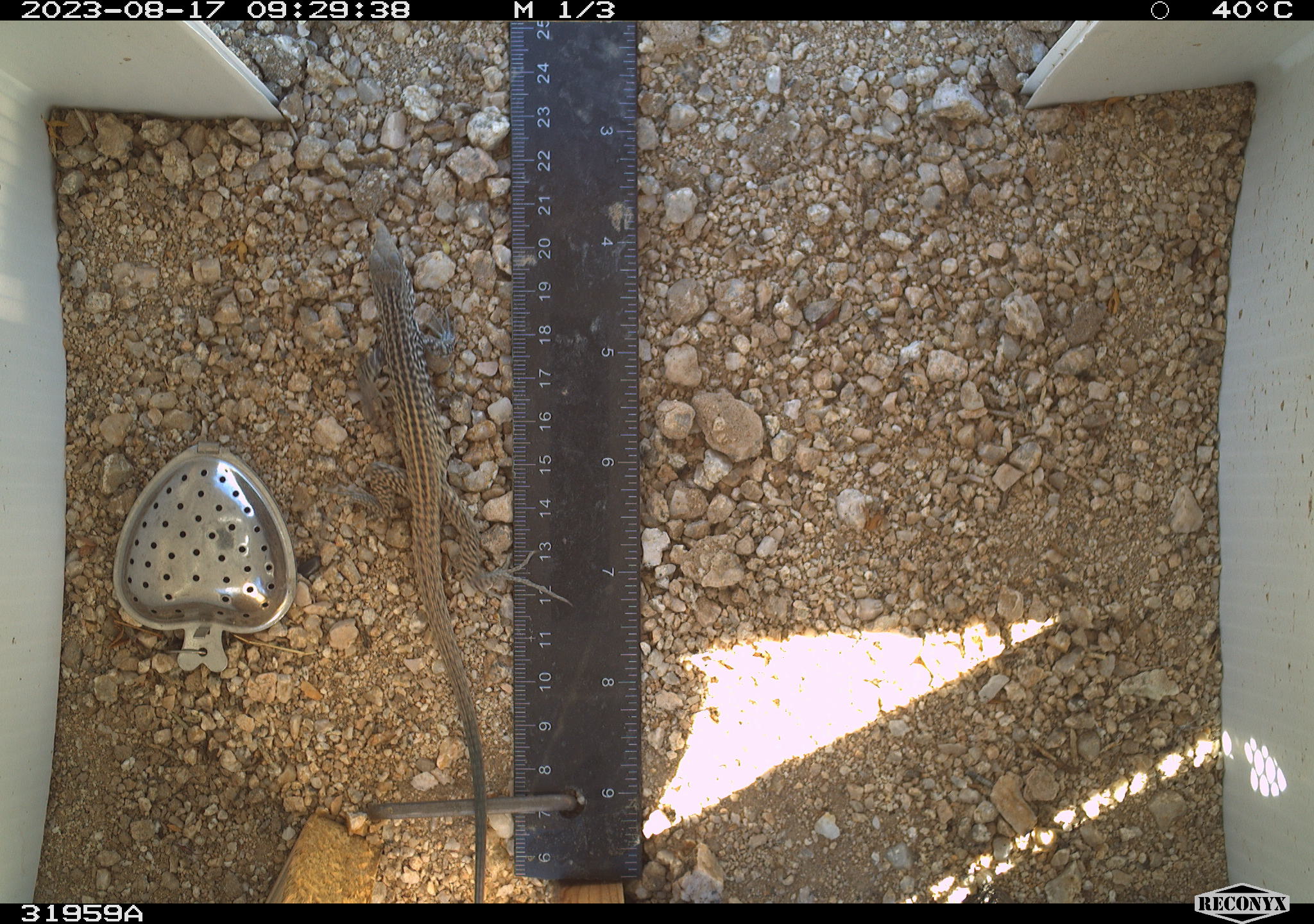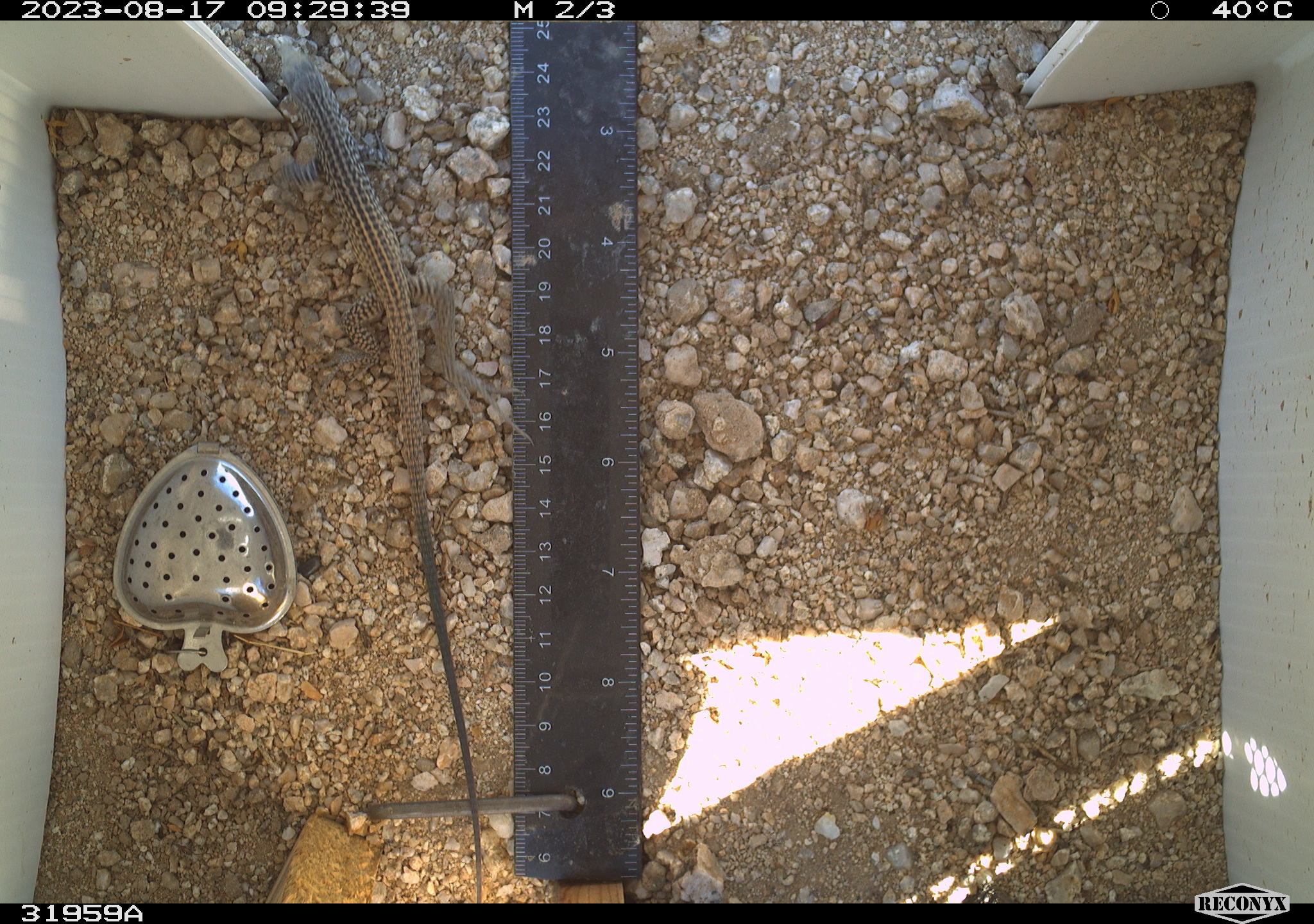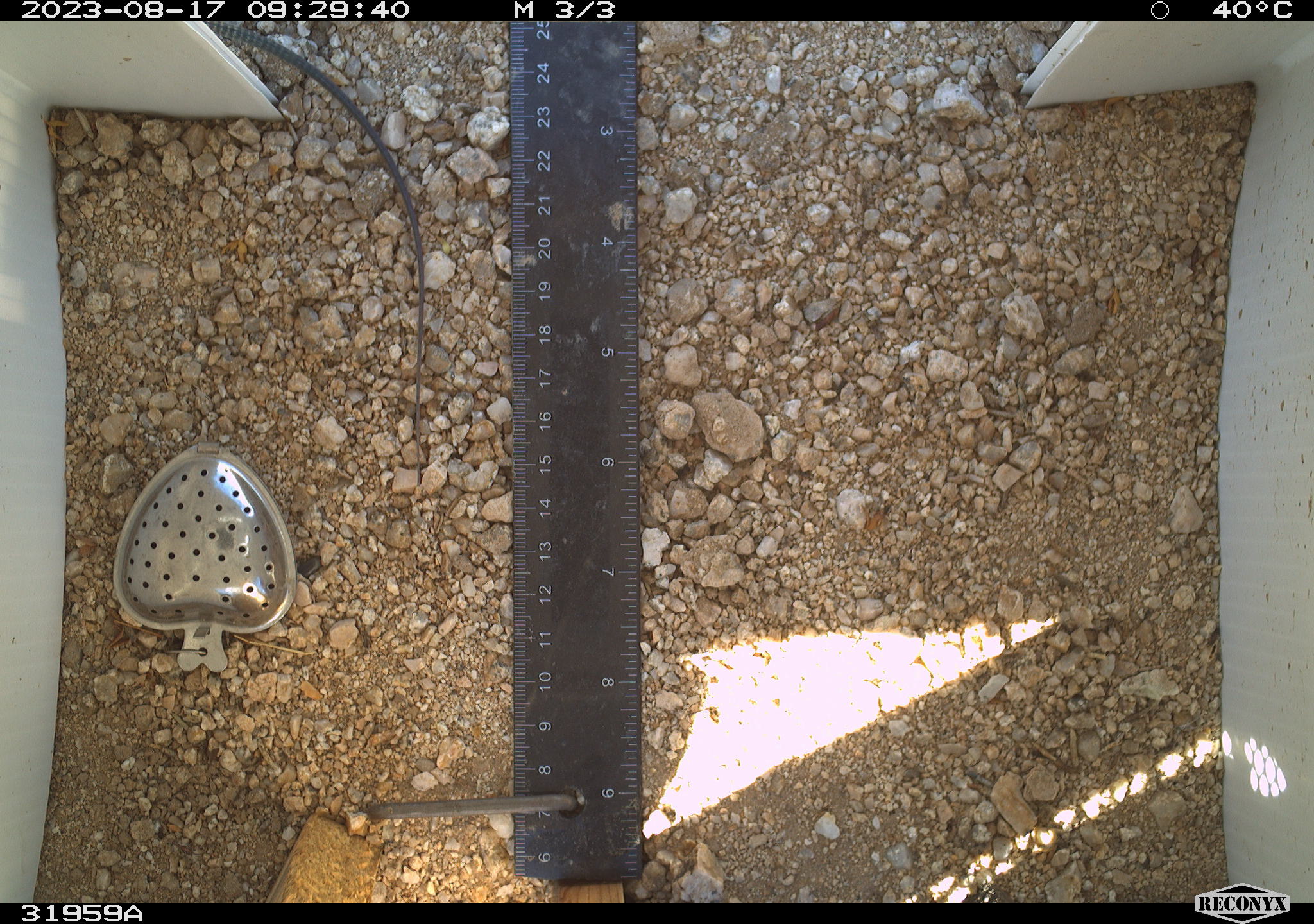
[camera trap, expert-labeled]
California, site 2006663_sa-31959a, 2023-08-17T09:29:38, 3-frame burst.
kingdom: Animalia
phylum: Chordata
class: Reptilia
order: Squamata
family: Teiidae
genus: Aspidoscelis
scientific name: Aspidoscelis tigris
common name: western whiptail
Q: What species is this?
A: Western whiptail (Aspidoscelis tigris).